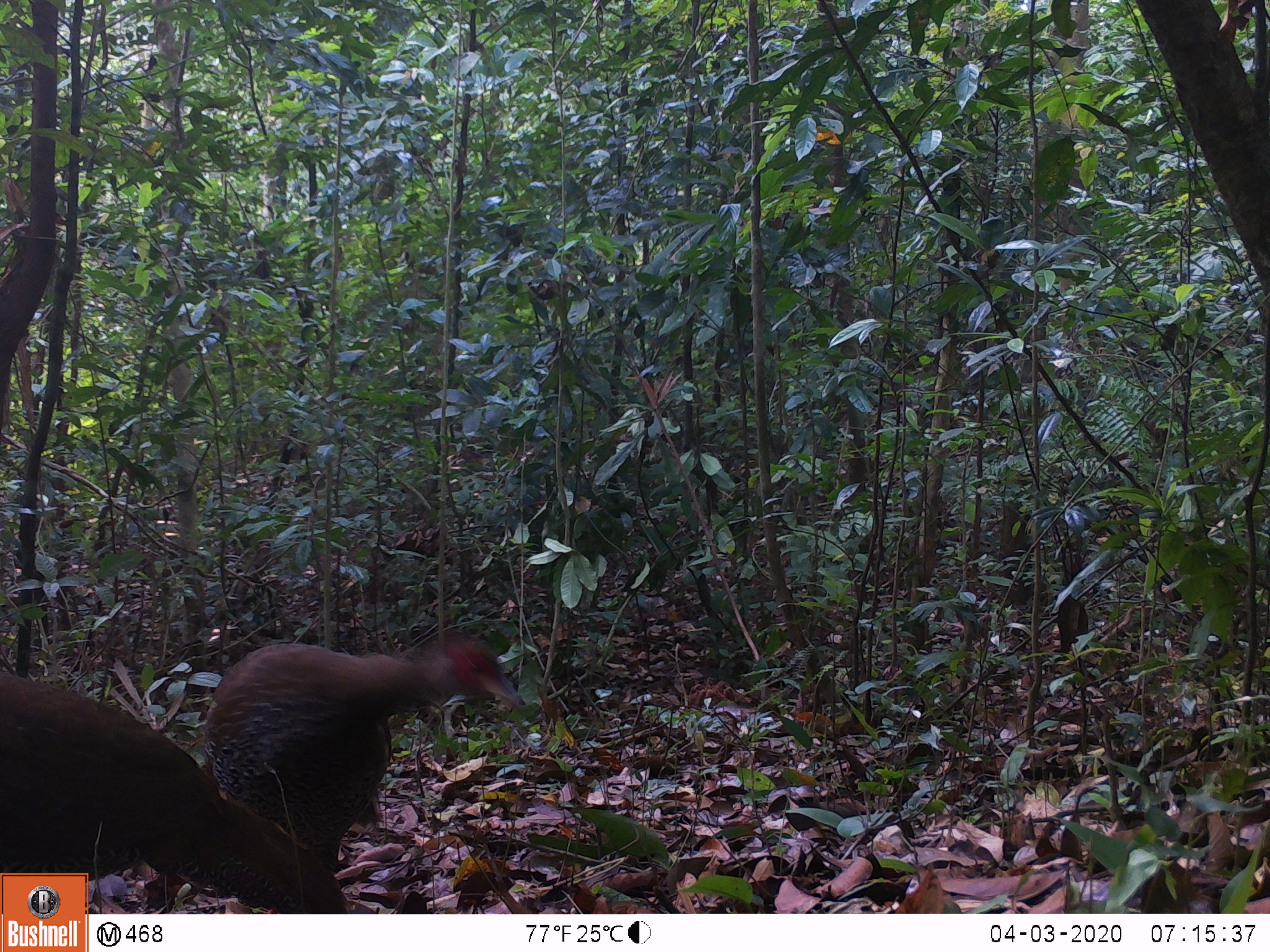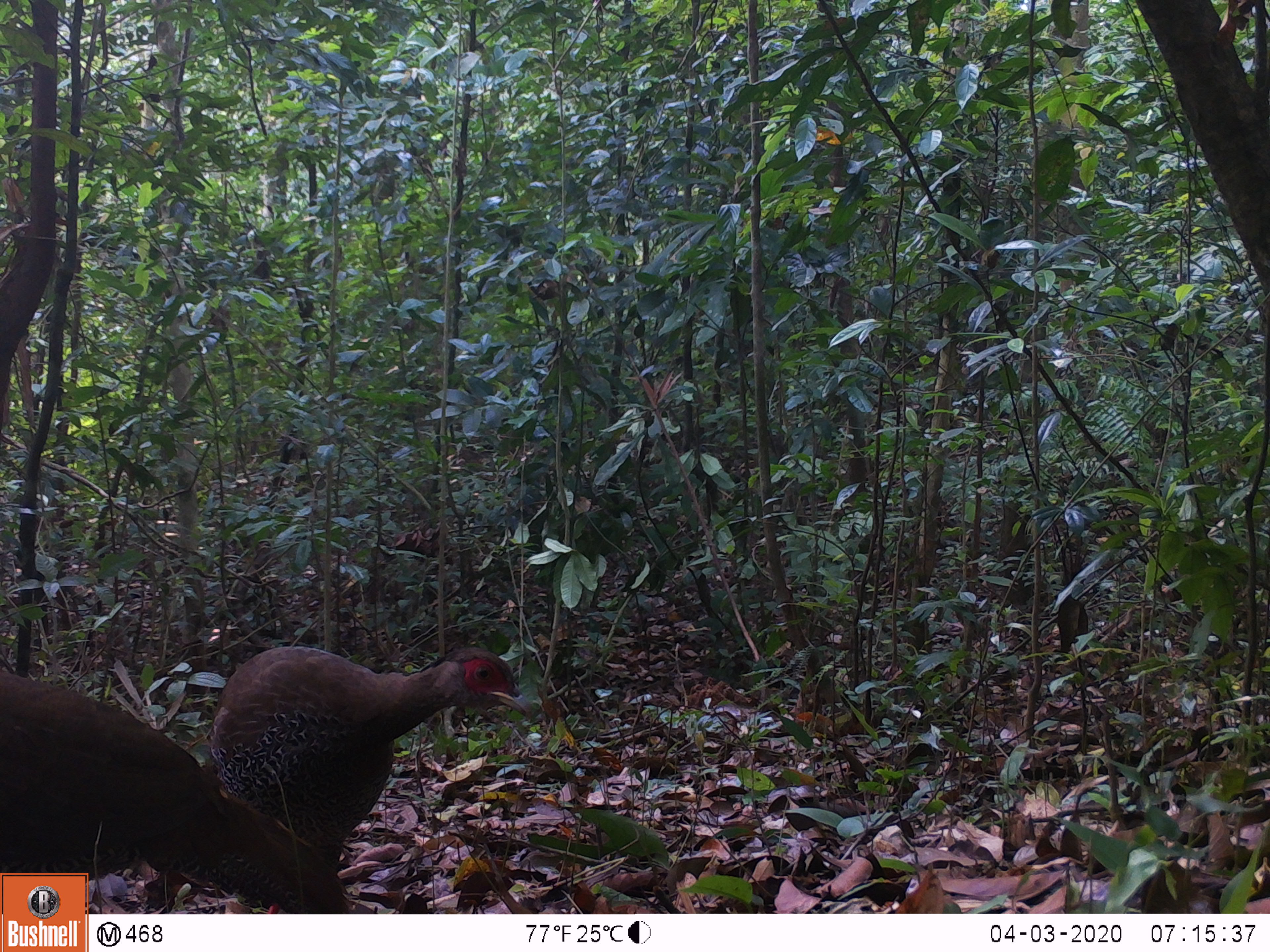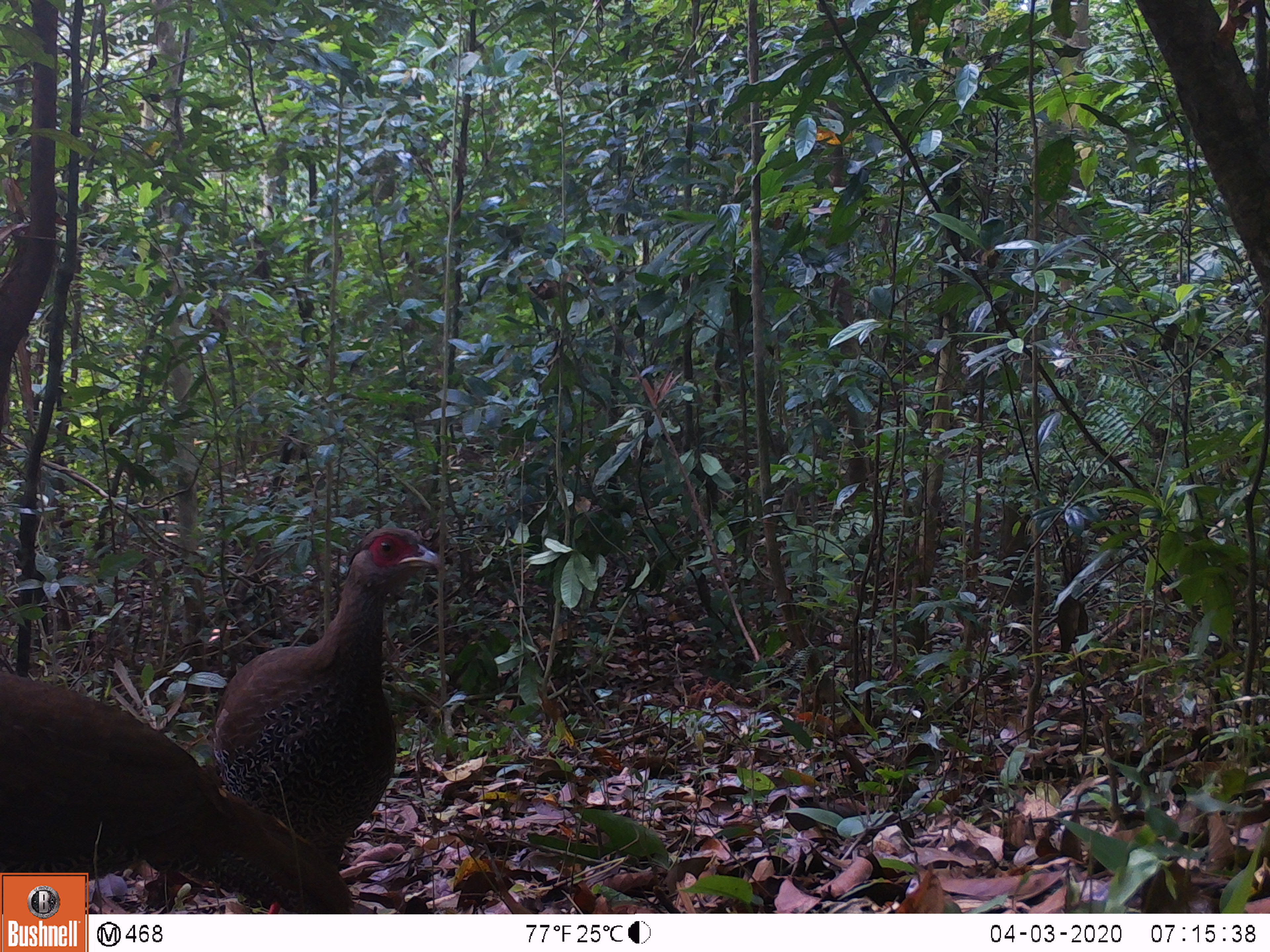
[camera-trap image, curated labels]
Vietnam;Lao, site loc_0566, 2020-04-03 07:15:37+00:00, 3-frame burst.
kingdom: Animalia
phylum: Chordata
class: Aves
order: Galliformes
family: Phasianidae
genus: Lophura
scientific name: Lophura nycthemera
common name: silver pheasant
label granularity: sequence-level